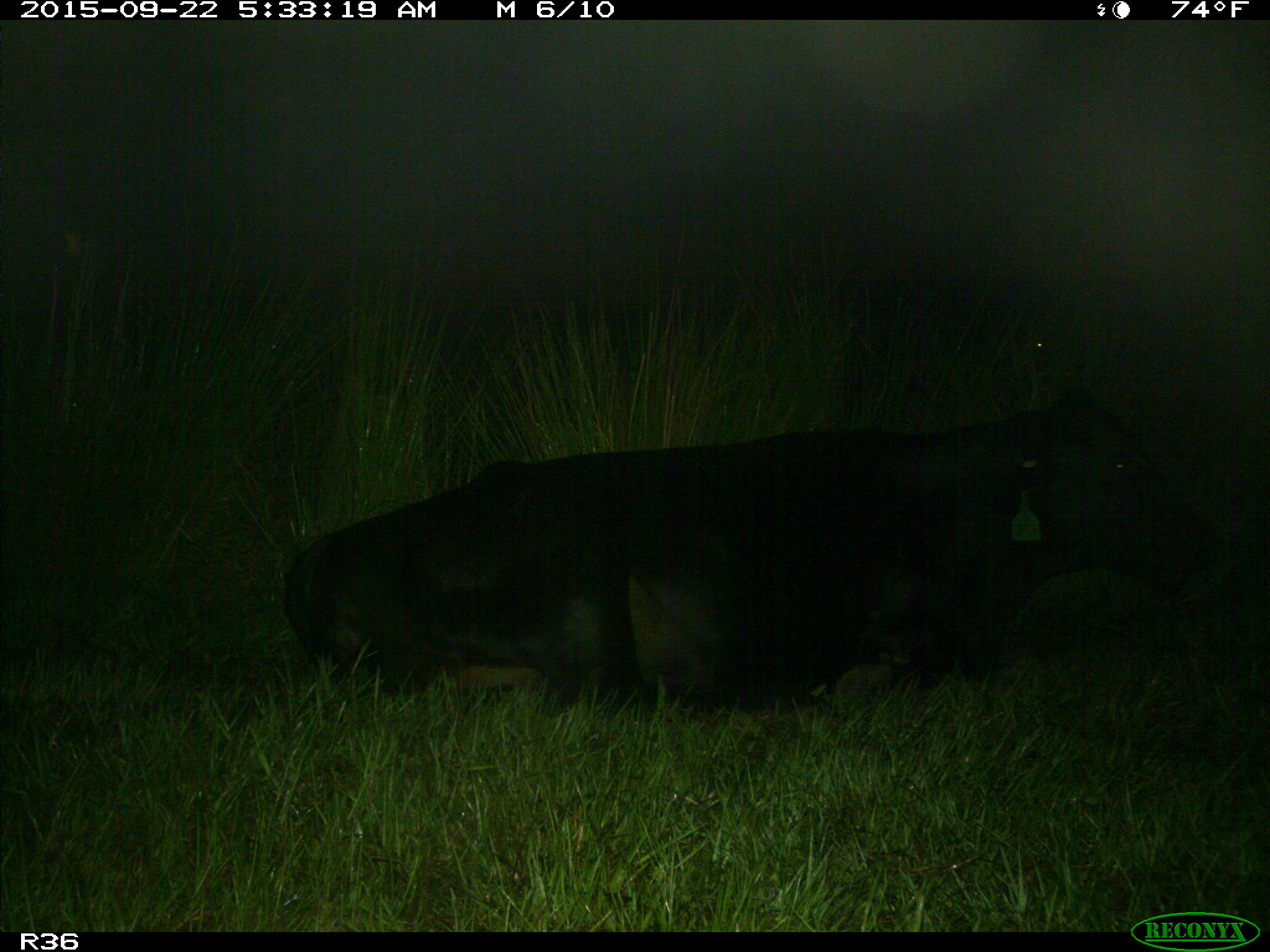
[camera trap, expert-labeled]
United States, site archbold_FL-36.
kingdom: Animalia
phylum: Chordata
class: Mammalia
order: Artiodactyla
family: Bovidae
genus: Bos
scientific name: Bos taurus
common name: domestic cow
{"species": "Bos taurus (domestic cow)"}